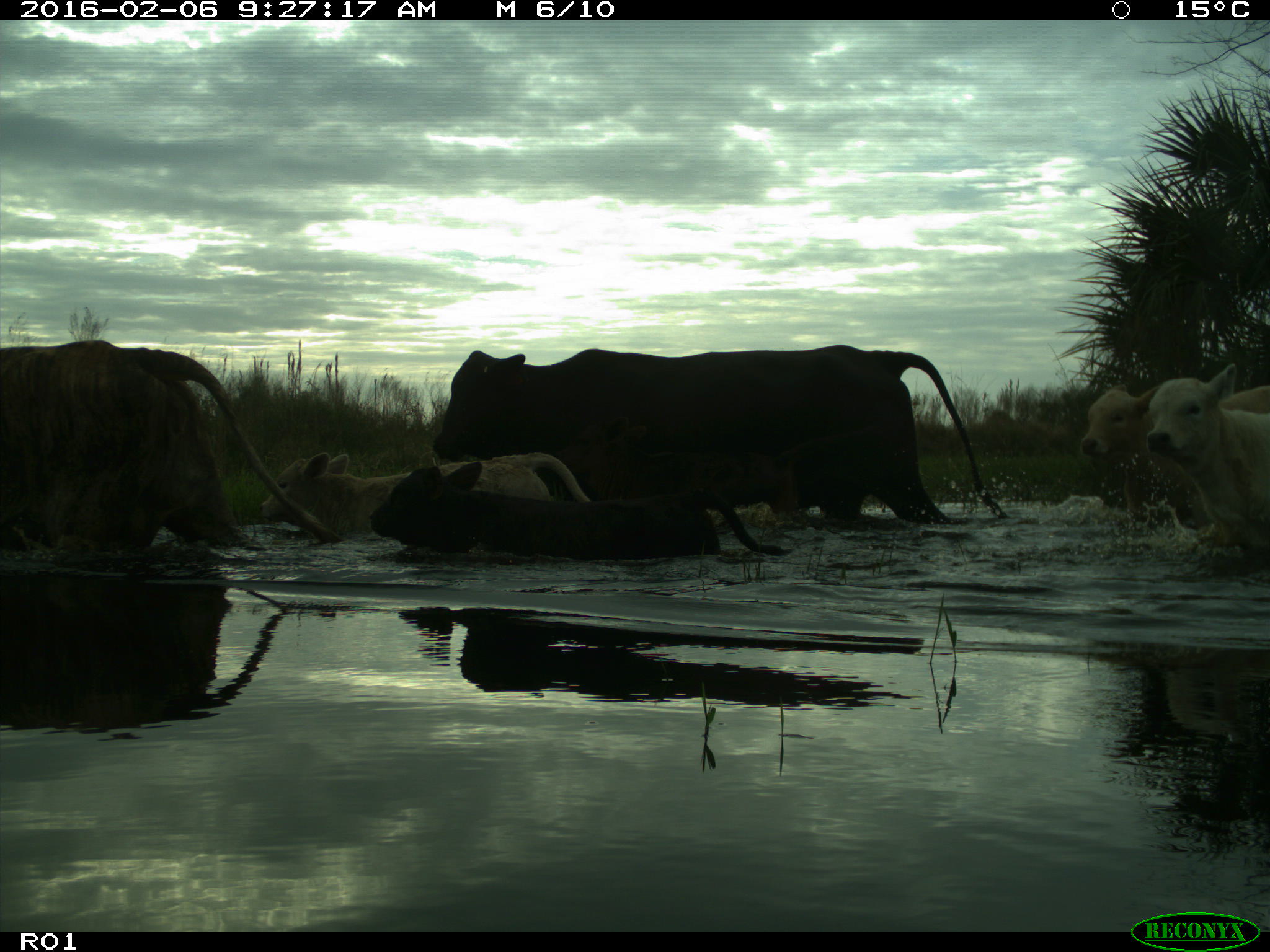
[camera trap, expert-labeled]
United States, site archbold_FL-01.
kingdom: Animalia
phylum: Chordata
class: Mammalia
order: Artiodactyla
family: Bovidae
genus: Bos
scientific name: Bos taurus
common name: domestic cow